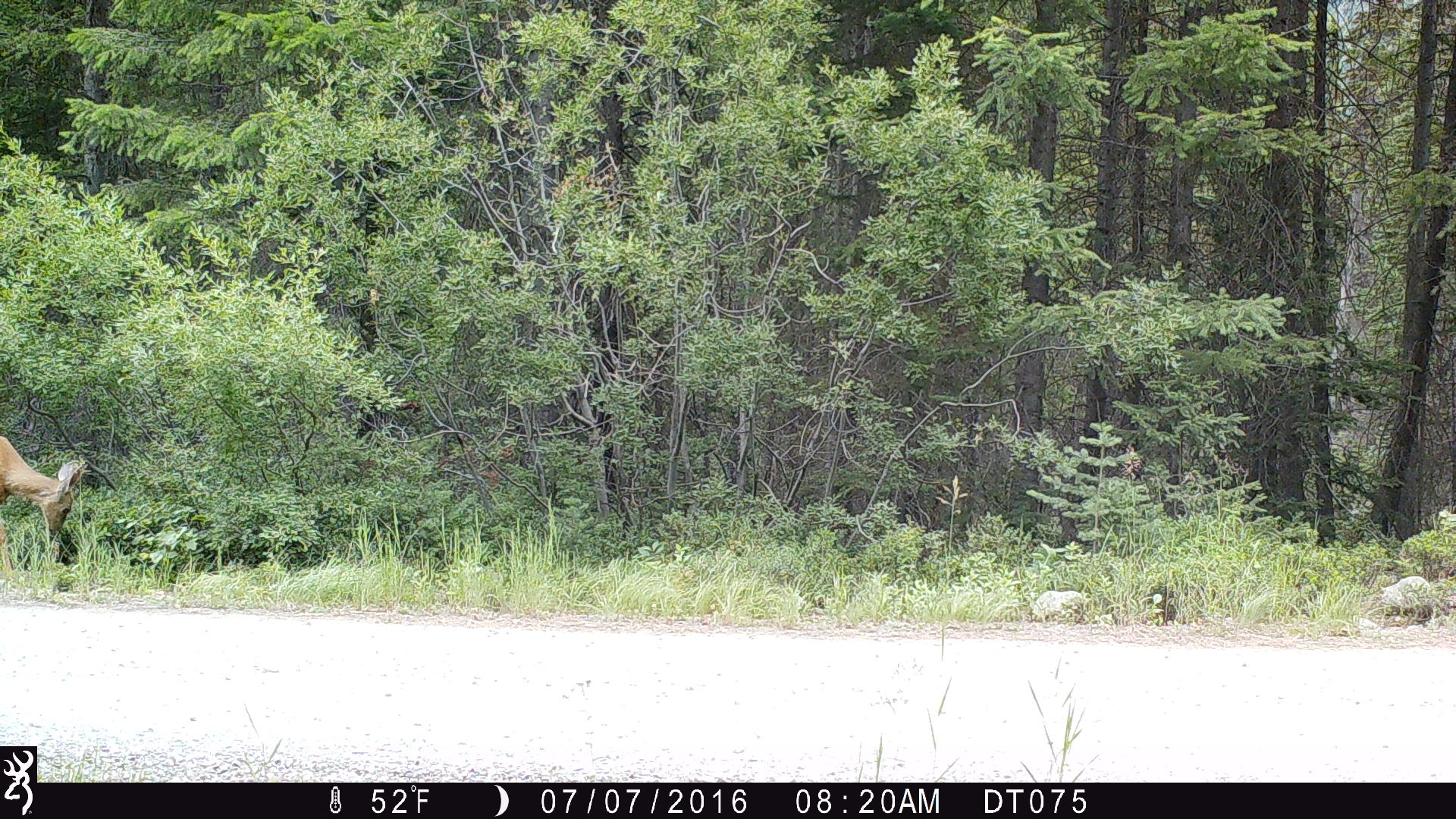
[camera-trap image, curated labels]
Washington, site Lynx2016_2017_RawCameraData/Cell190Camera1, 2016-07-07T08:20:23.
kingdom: Animalia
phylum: Chordata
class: Mammalia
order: Artiodactyla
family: Cervidae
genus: Odocoileus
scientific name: Odocoileus hemionus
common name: mule deer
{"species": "Odocoileus hemionus (mule deer)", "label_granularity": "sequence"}